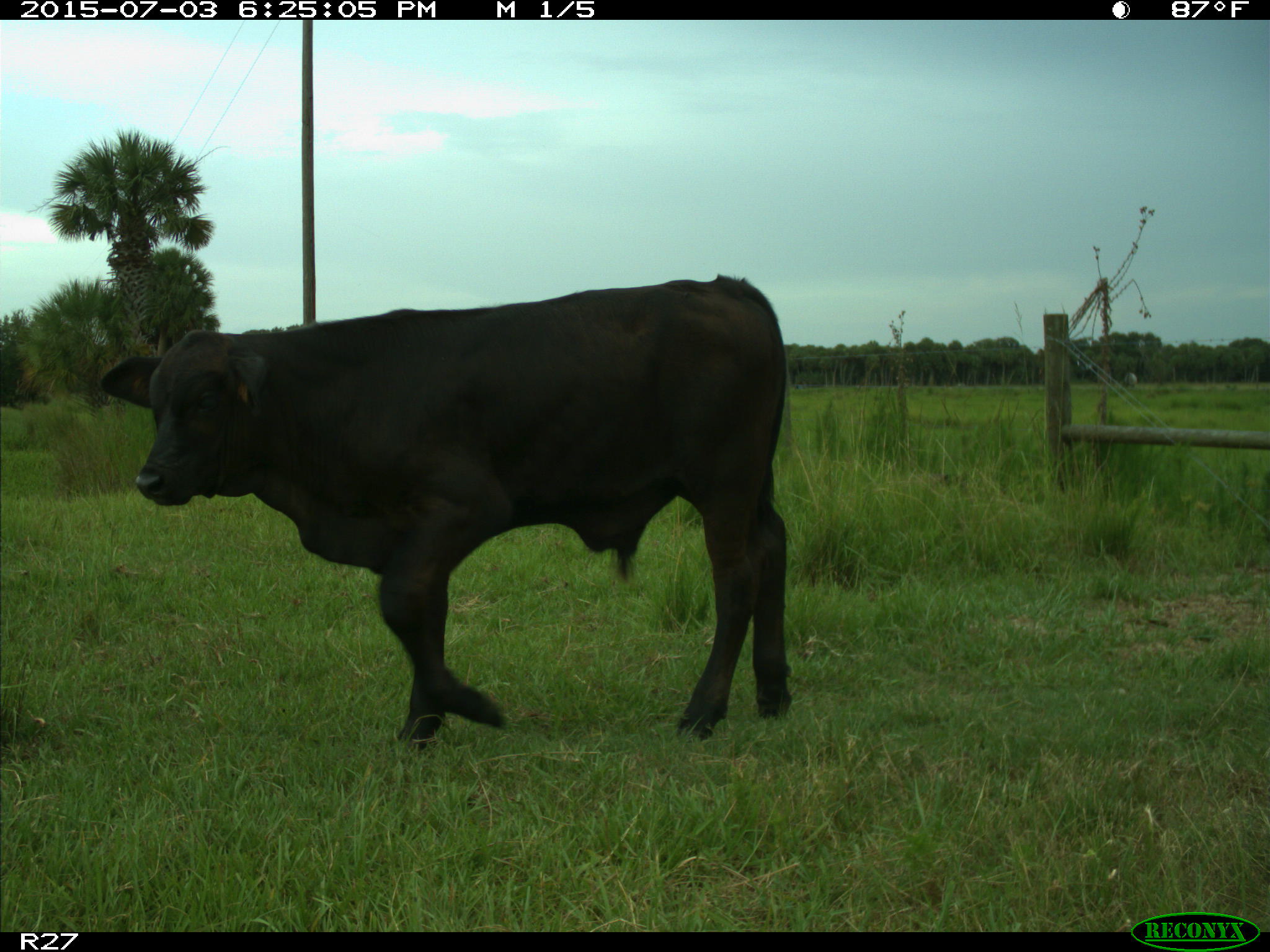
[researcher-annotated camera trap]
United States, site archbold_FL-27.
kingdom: Animalia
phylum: Chordata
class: Mammalia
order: Artiodactyla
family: Bovidae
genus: Bos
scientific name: Bos taurus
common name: domestic cow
Bos taurus (domestic cow).